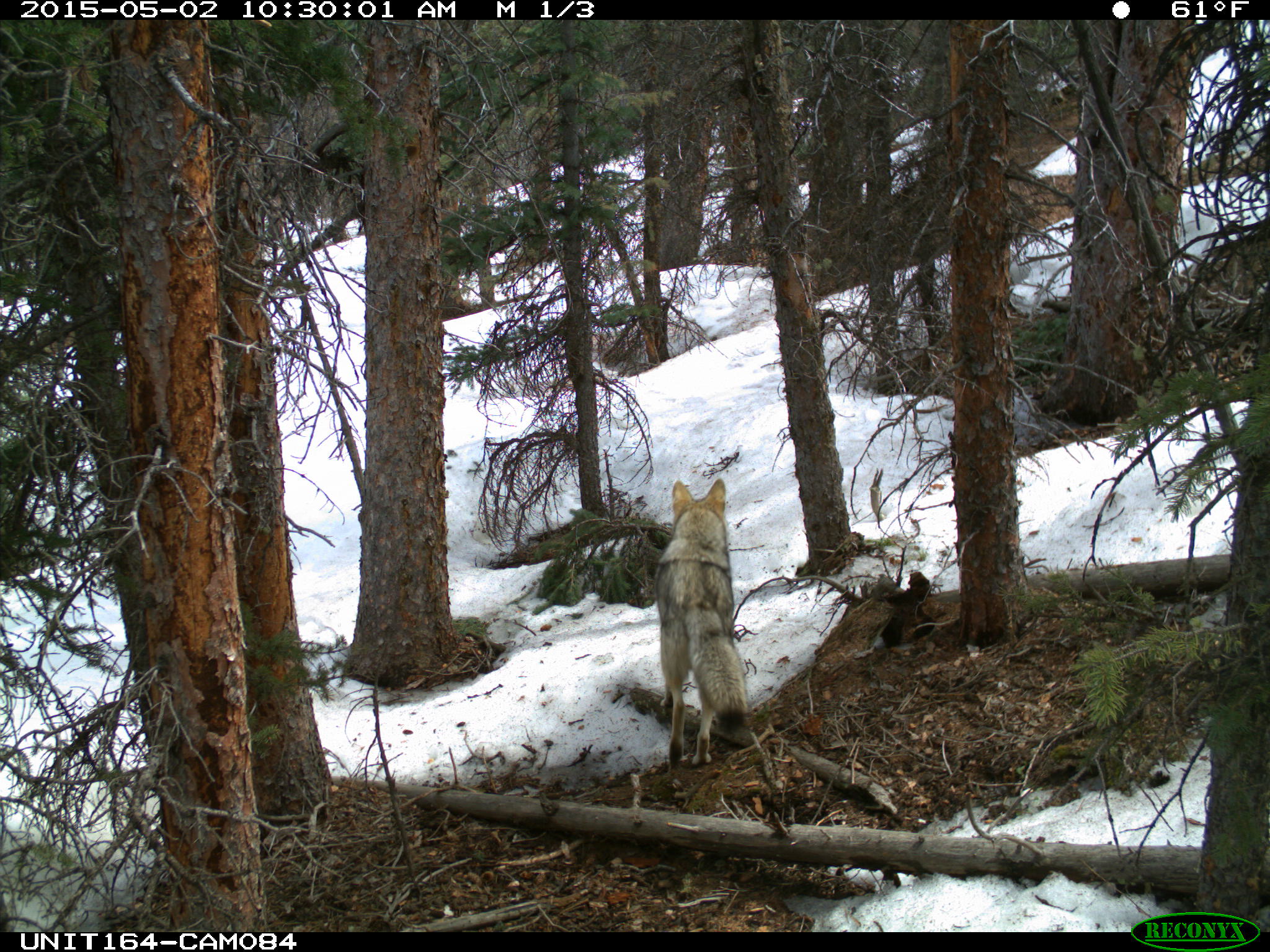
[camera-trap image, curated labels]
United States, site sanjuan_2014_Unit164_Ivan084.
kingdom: Animalia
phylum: Chordata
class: Mammalia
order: Carnivora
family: Canidae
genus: Canis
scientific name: Canis latrans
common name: coyote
Canis latrans (coyote).